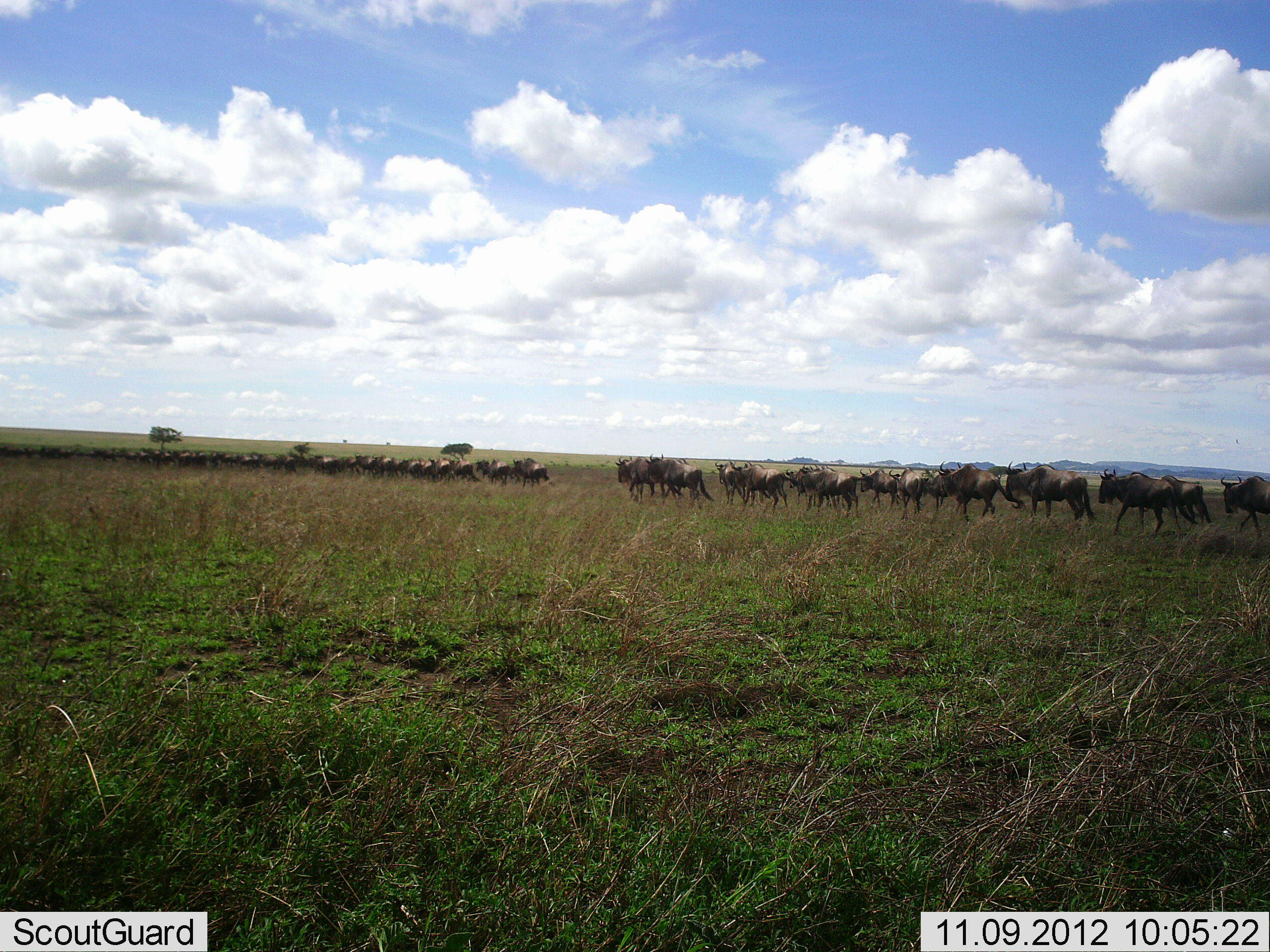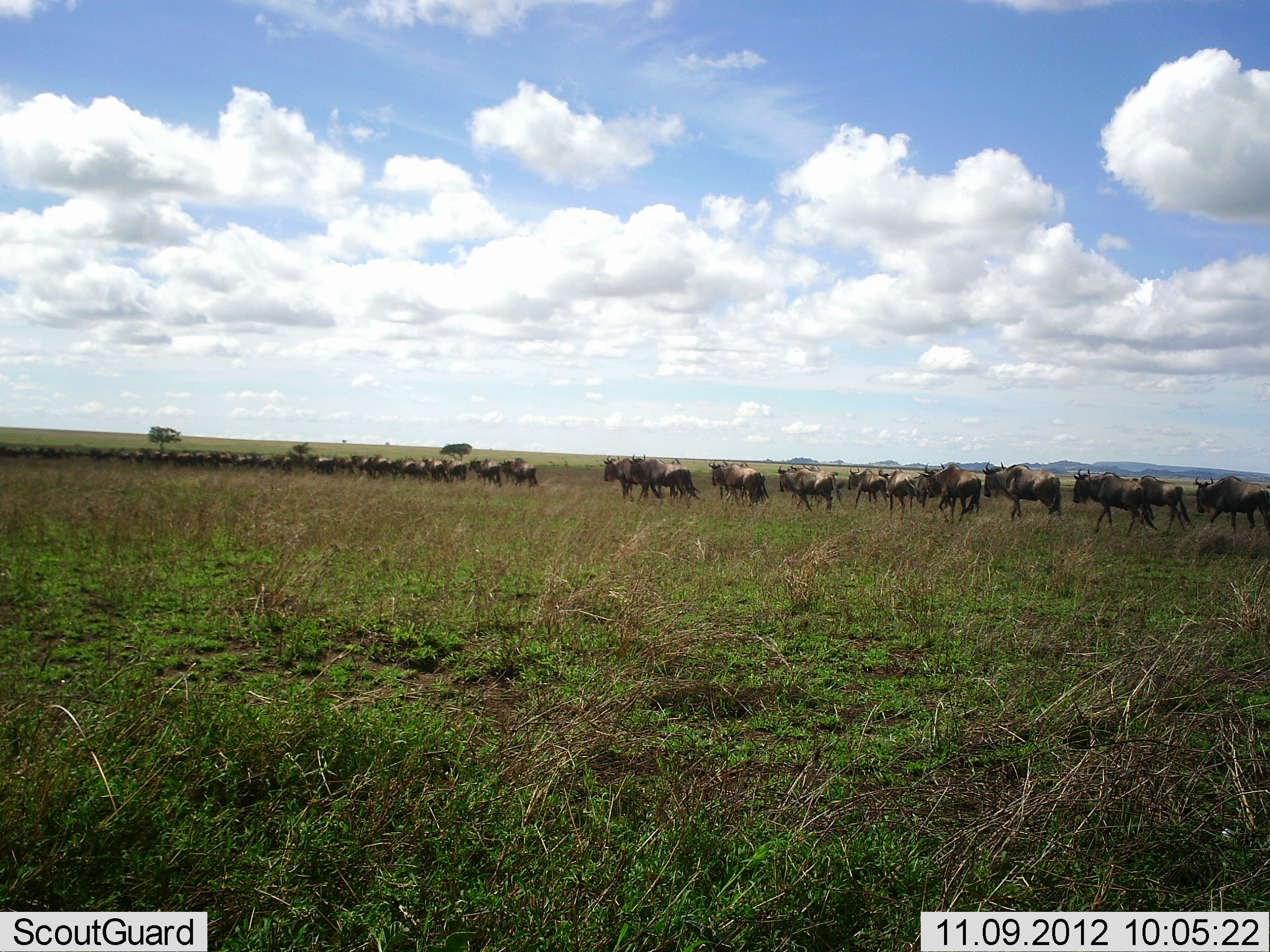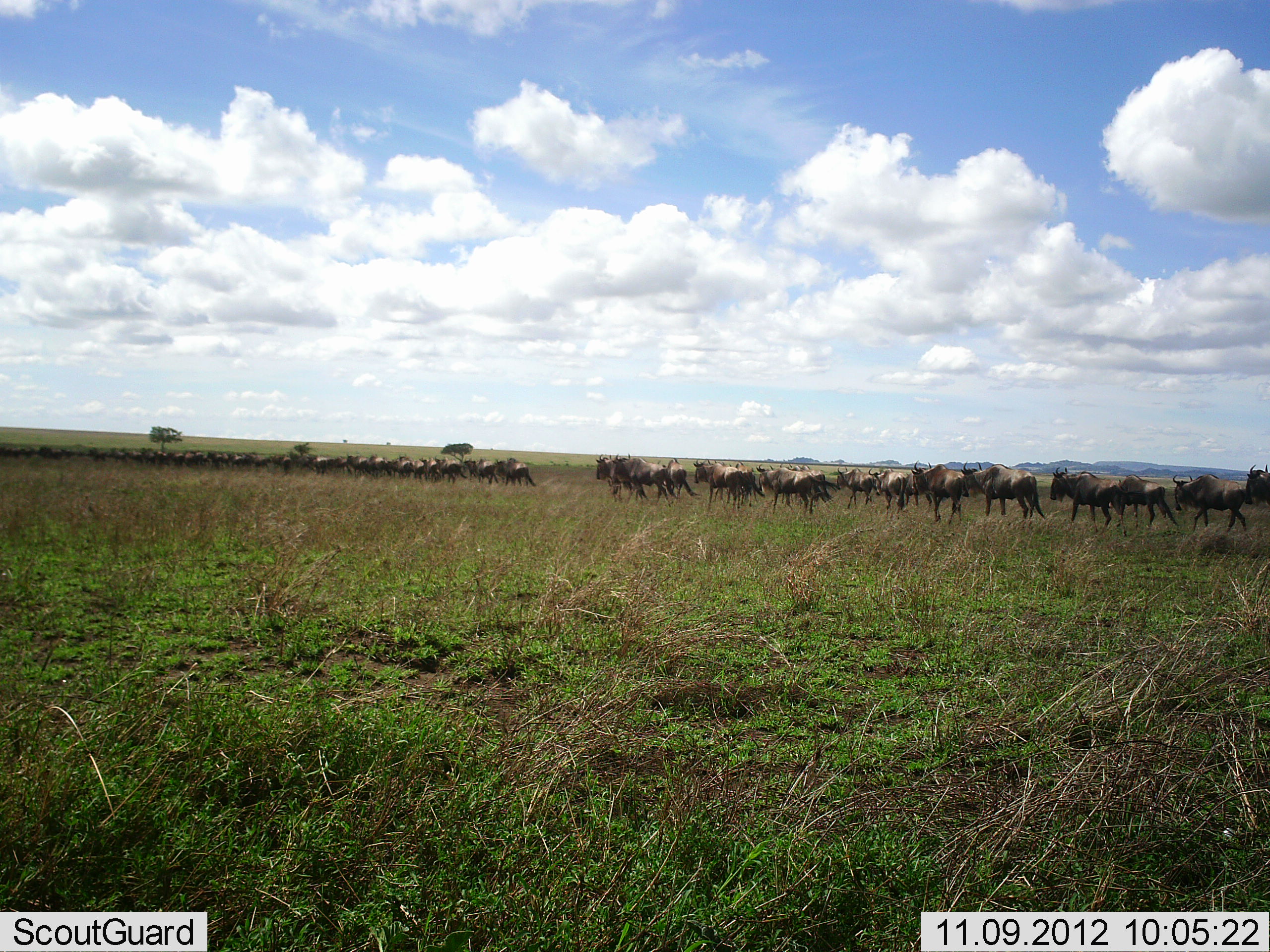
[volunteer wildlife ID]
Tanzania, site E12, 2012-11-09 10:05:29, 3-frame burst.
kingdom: Animalia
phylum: Chordata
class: Mammalia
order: Artiodactyla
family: Bovidae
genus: Connochaetes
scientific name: Connochaetes taurinus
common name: blue wildebeest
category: wildebeest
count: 51+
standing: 20%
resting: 10%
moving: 90%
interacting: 10%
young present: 0%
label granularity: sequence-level